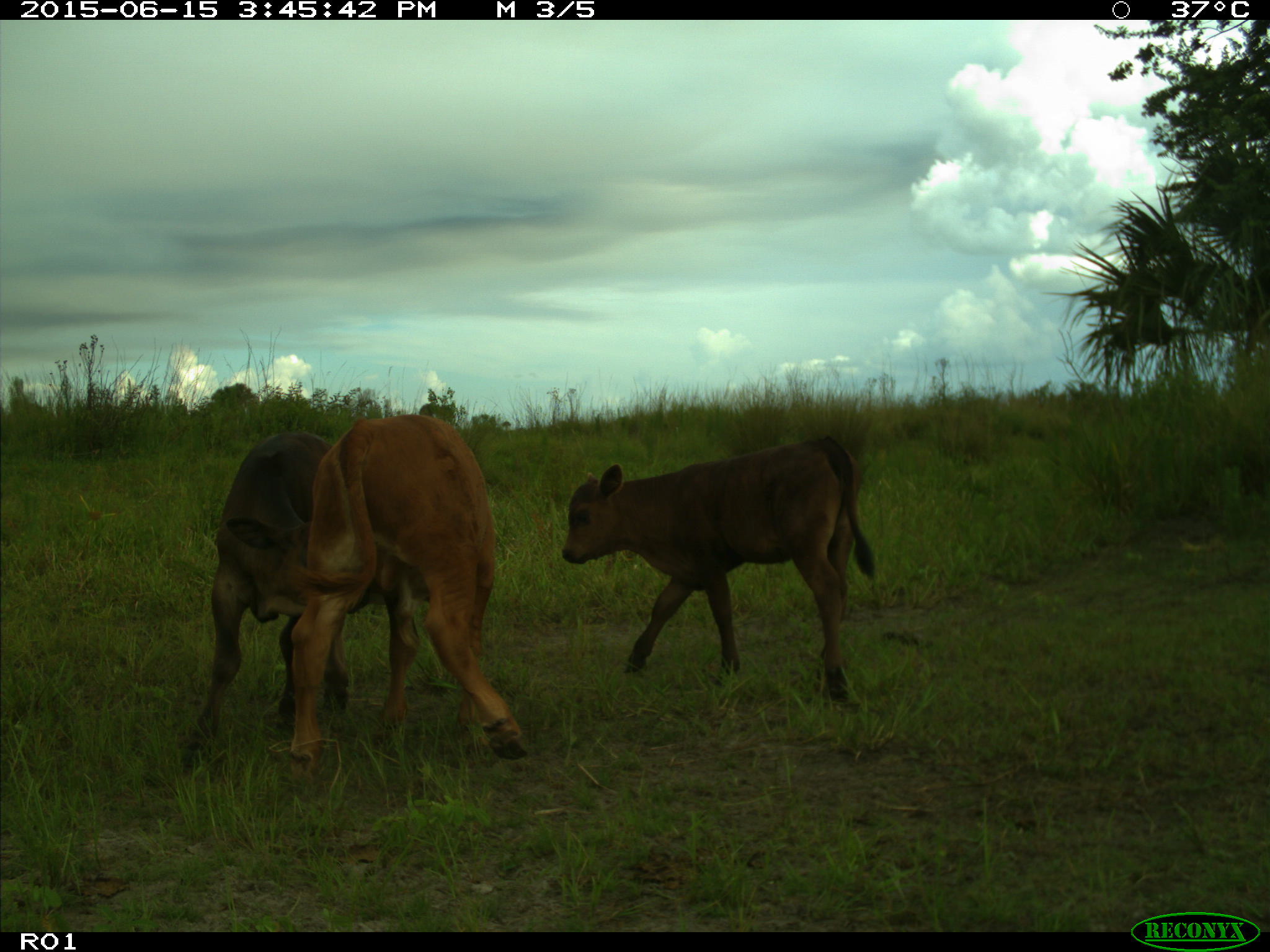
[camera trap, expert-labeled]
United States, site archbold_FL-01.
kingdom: Animalia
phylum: Chordata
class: Mammalia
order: Artiodactyla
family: Bovidae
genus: Bos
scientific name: Bos taurus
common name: domestic cow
Bos taurus (domestic cow).